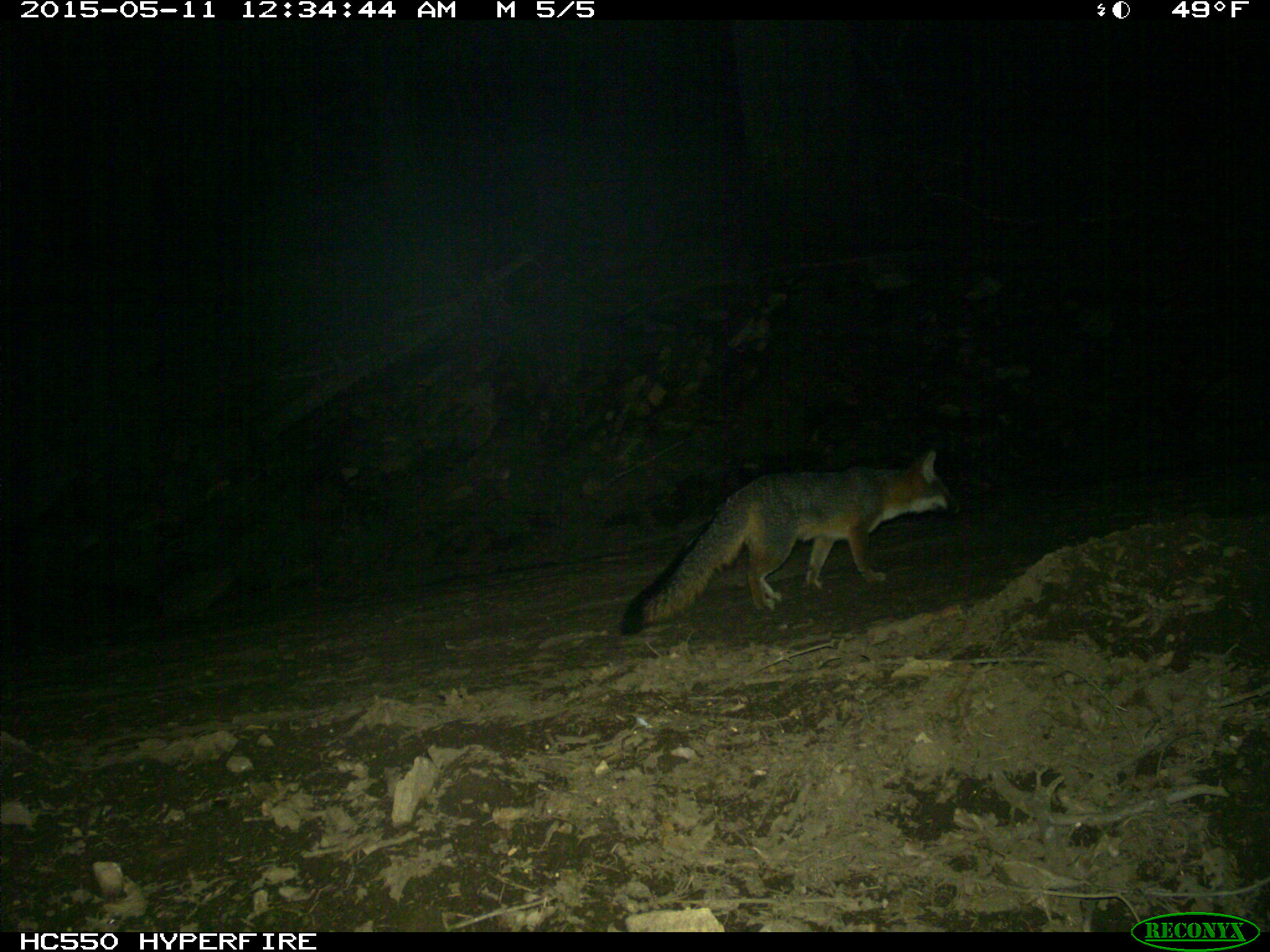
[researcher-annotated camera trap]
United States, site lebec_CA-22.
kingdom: Animalia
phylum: Chordata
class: Mammalia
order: Carnivora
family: Canidae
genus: Urocyon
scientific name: Urocyon cinereoargenteus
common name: gray fox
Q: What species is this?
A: Urocyon cinereoargenteus (gray fox).